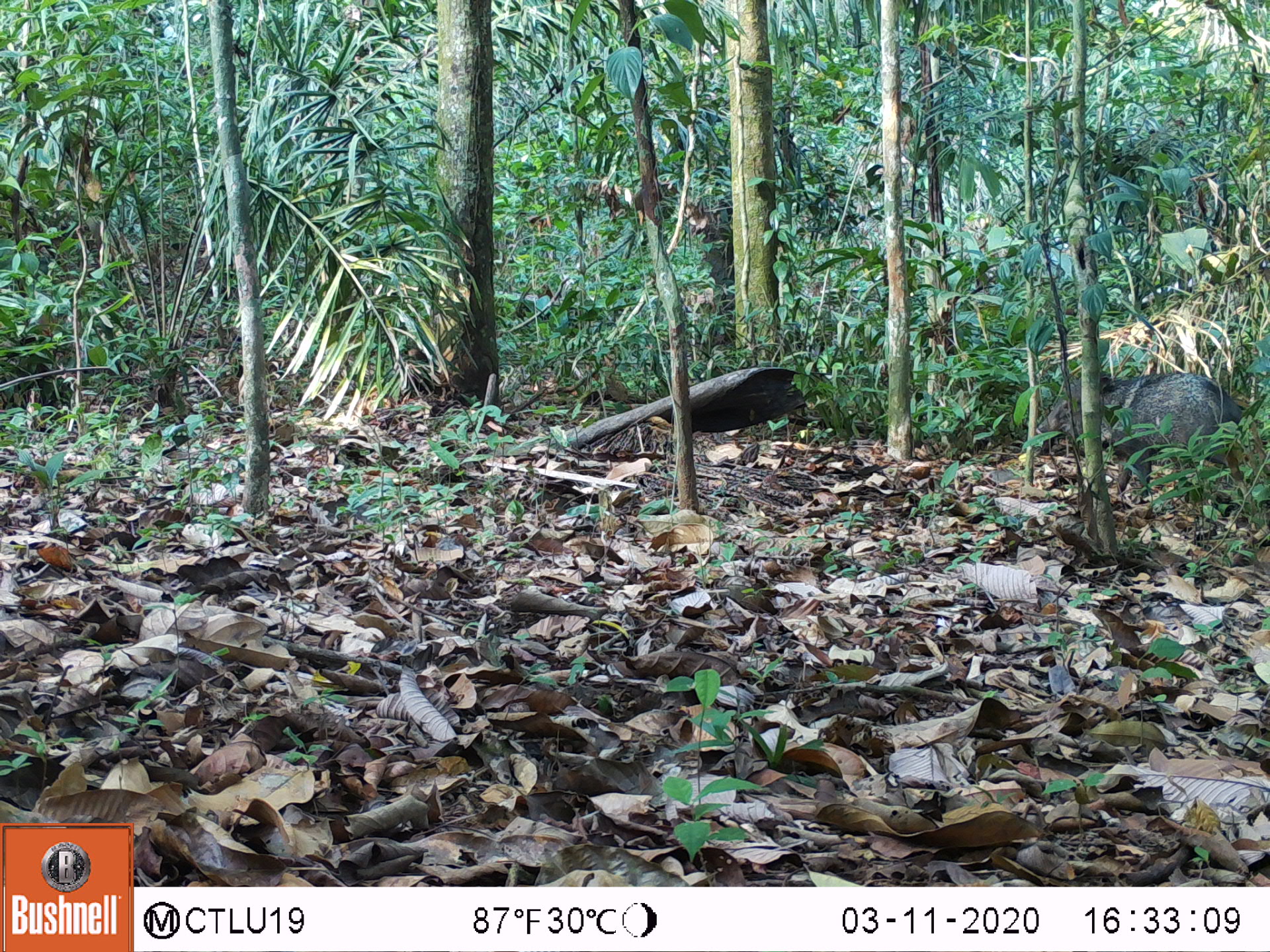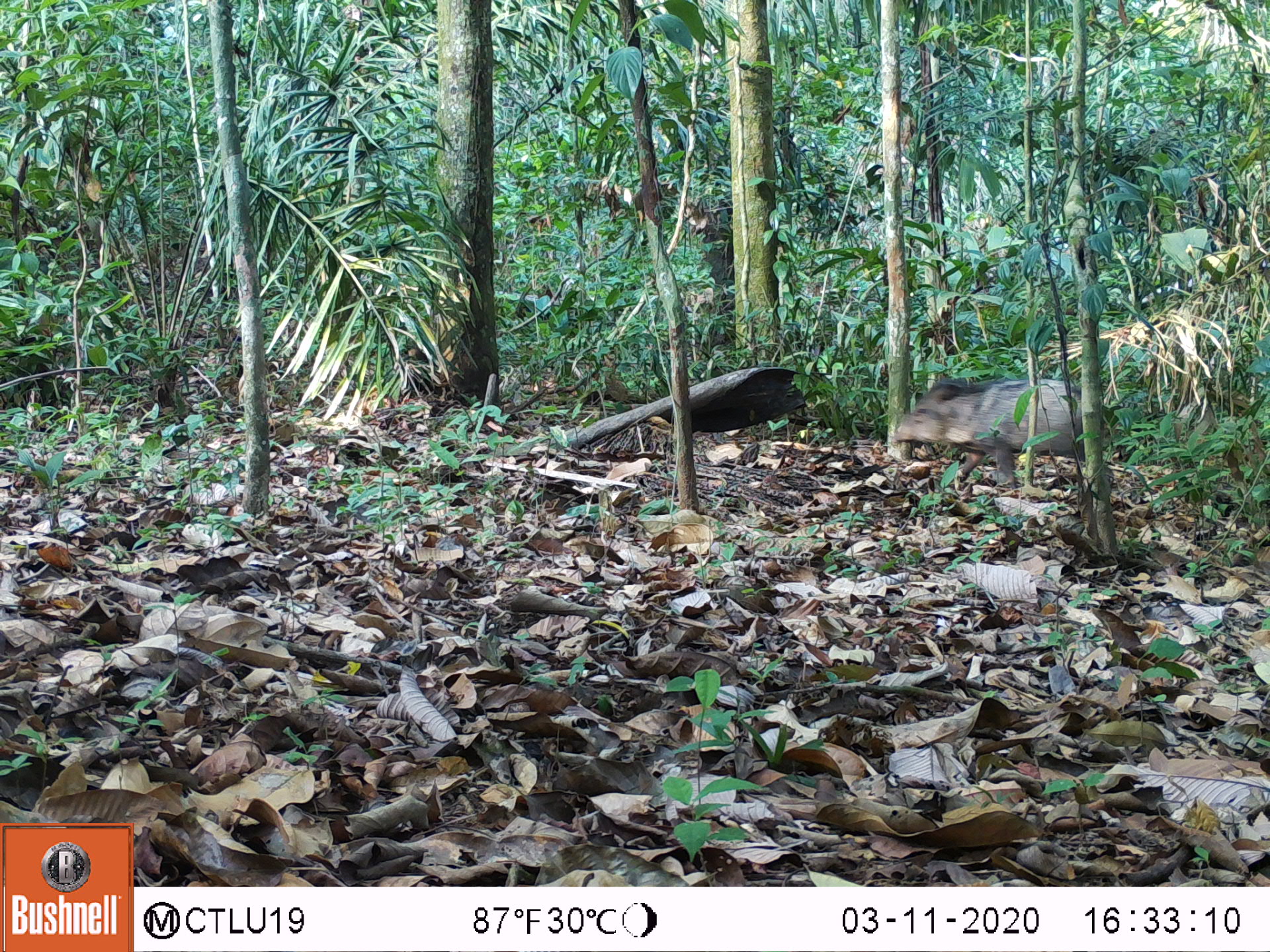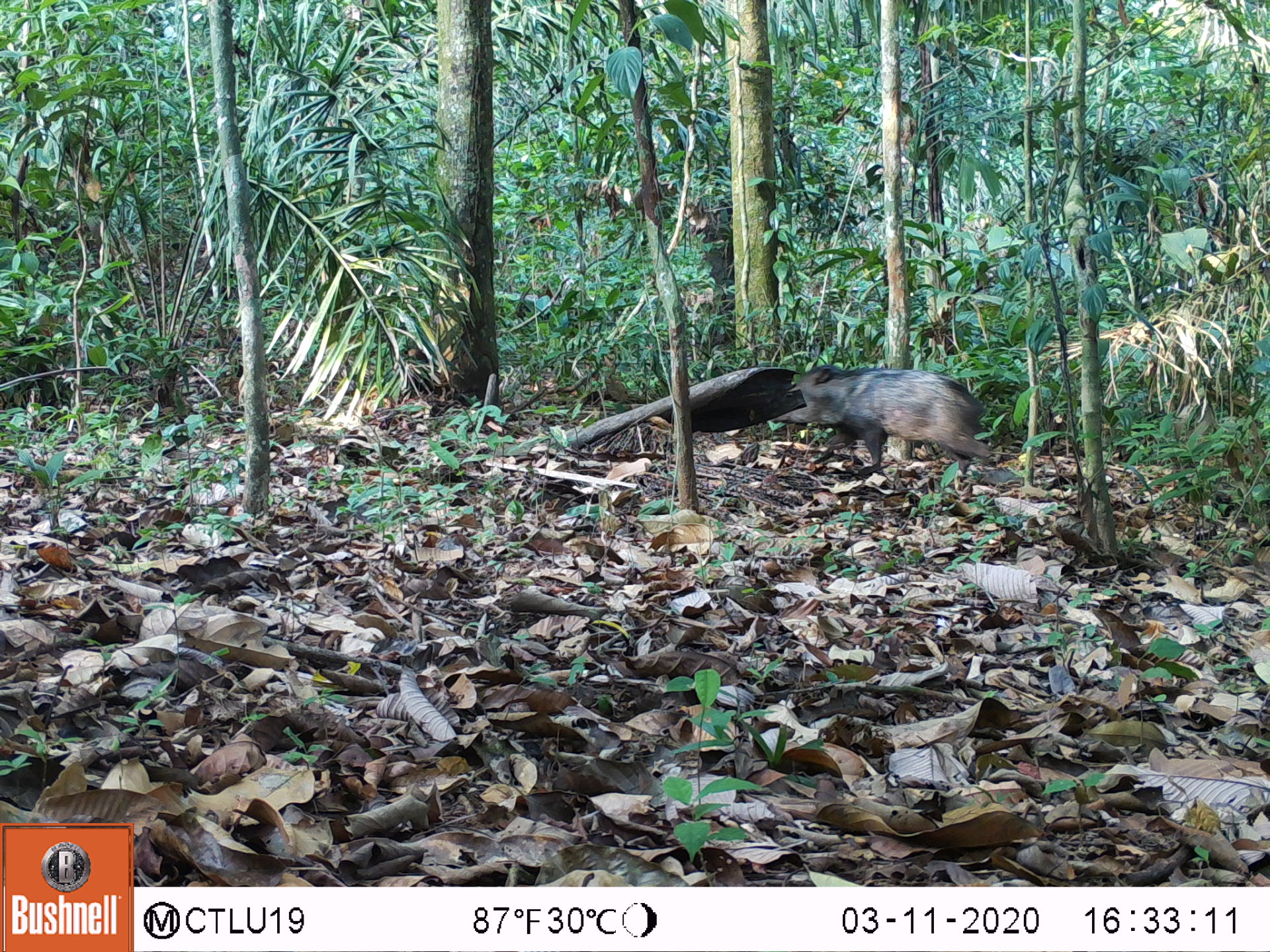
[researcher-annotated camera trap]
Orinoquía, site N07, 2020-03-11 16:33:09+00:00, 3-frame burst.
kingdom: Animalia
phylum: Chordata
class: Mammalia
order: Artiodactyla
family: Tayassuidae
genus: Pecari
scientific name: Pecari tajacu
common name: collared peccary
Collared peccary (Pecari tajacu).